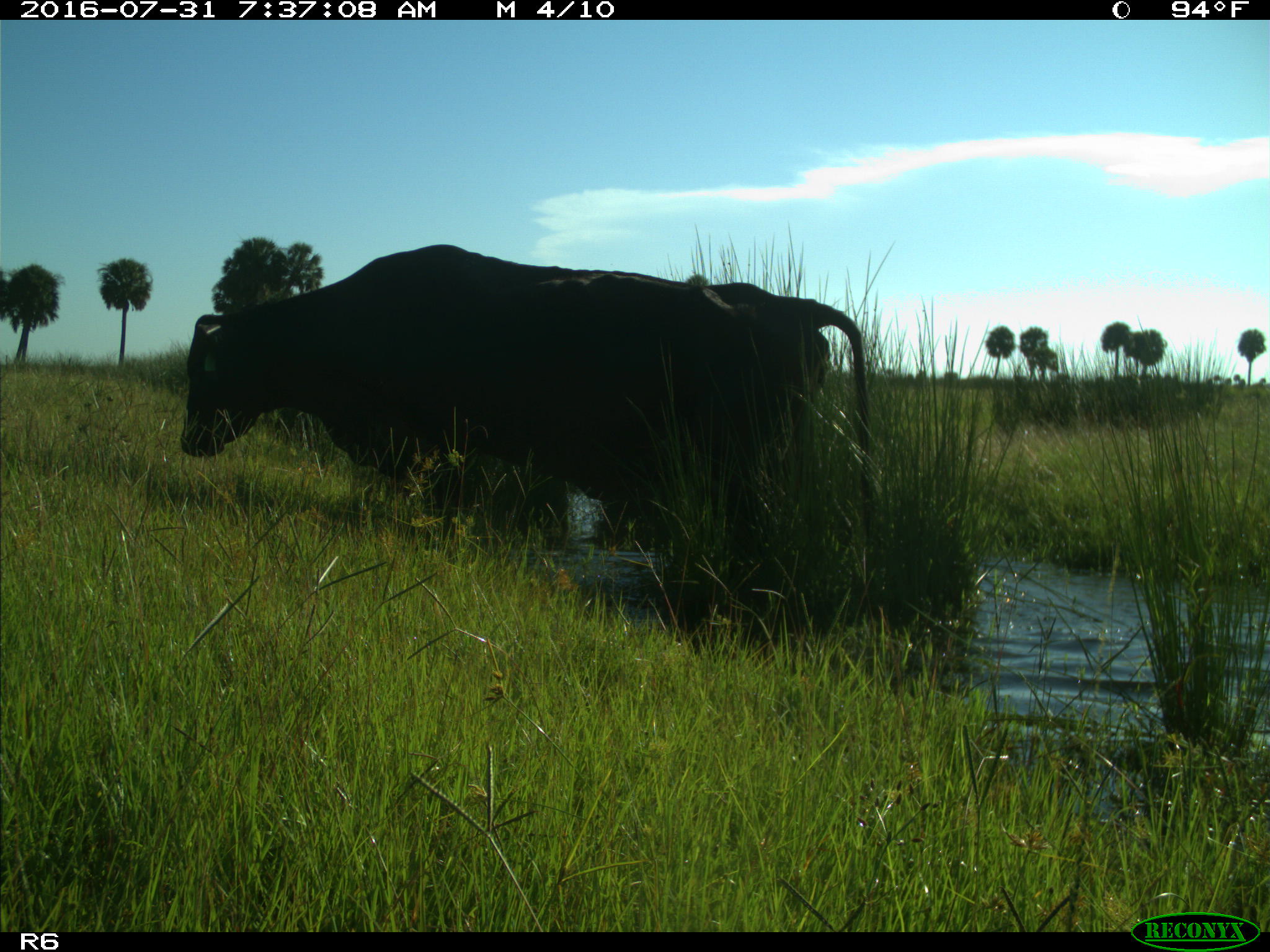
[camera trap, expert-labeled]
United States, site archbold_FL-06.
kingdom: Animalia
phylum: Chordata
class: Mammalia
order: Artiodactyla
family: Bovidae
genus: Bos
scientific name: Bos taurus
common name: domestic cow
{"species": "Bos taurus (domestic cow)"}